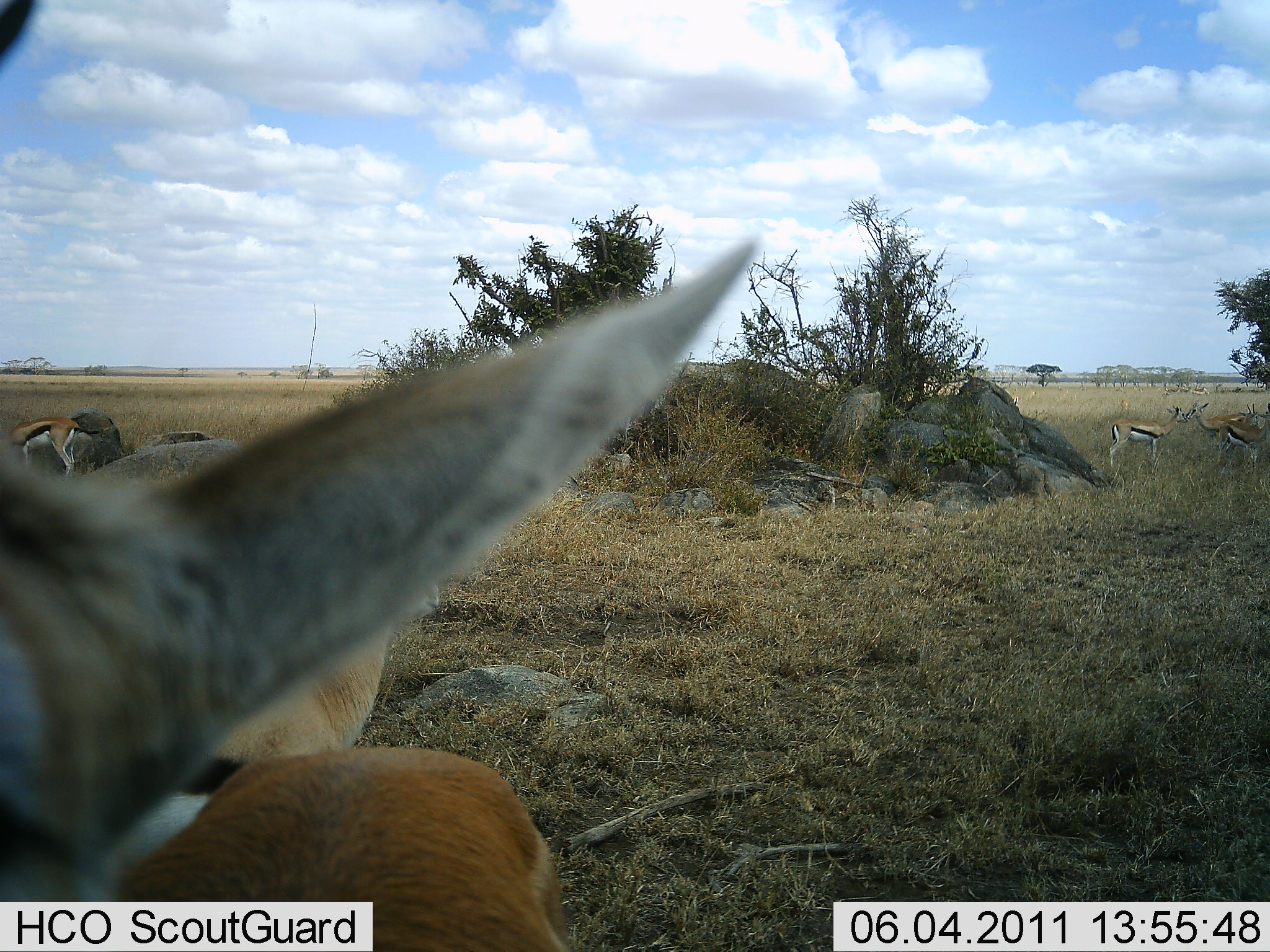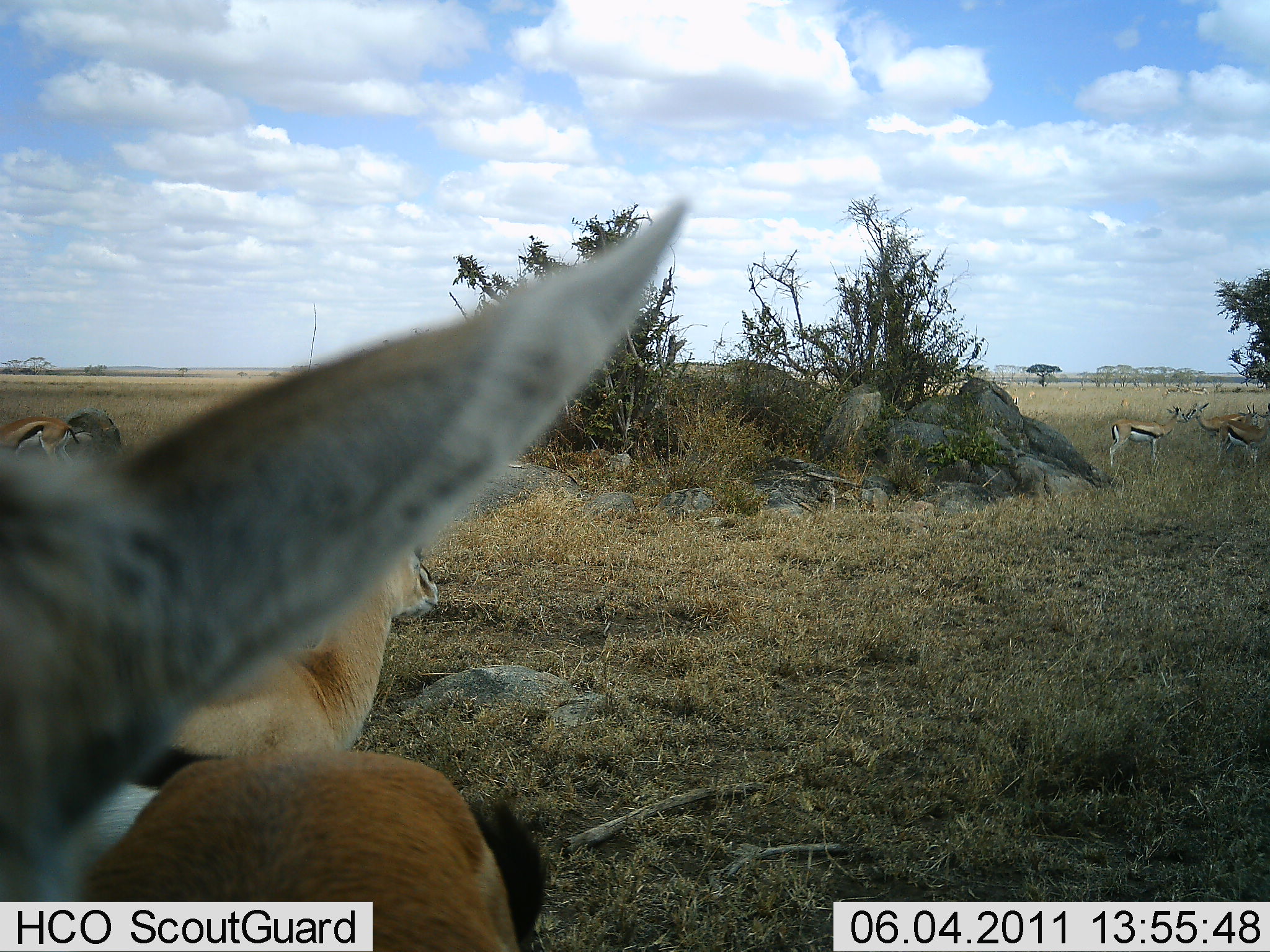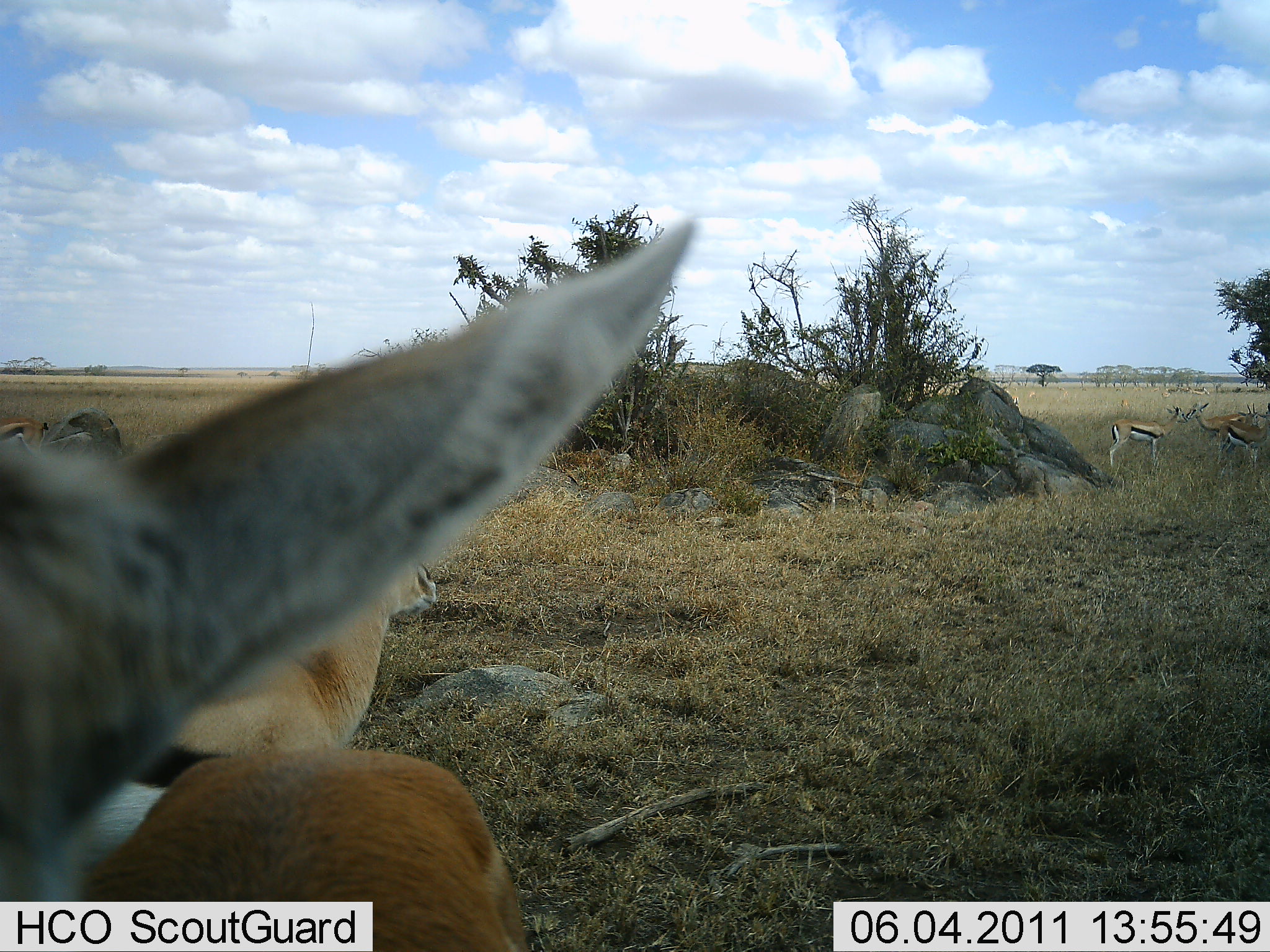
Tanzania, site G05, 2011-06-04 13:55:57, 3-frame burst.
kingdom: Animalia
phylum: Chordata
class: Mammalia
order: Artiodactyla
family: Bovidae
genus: Eudorcas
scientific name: Eudorcas thomsonii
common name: thomson's gazelle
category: gazellethomsons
Gazellethomsons (thomson's gazelle) (Eudorcas thomsonii), count 5. Behavior (volunteer vote fractions): standing 100%, resting 14%, moving 0%, interacting 7%. Young present (vote fraction): 0%. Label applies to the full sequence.